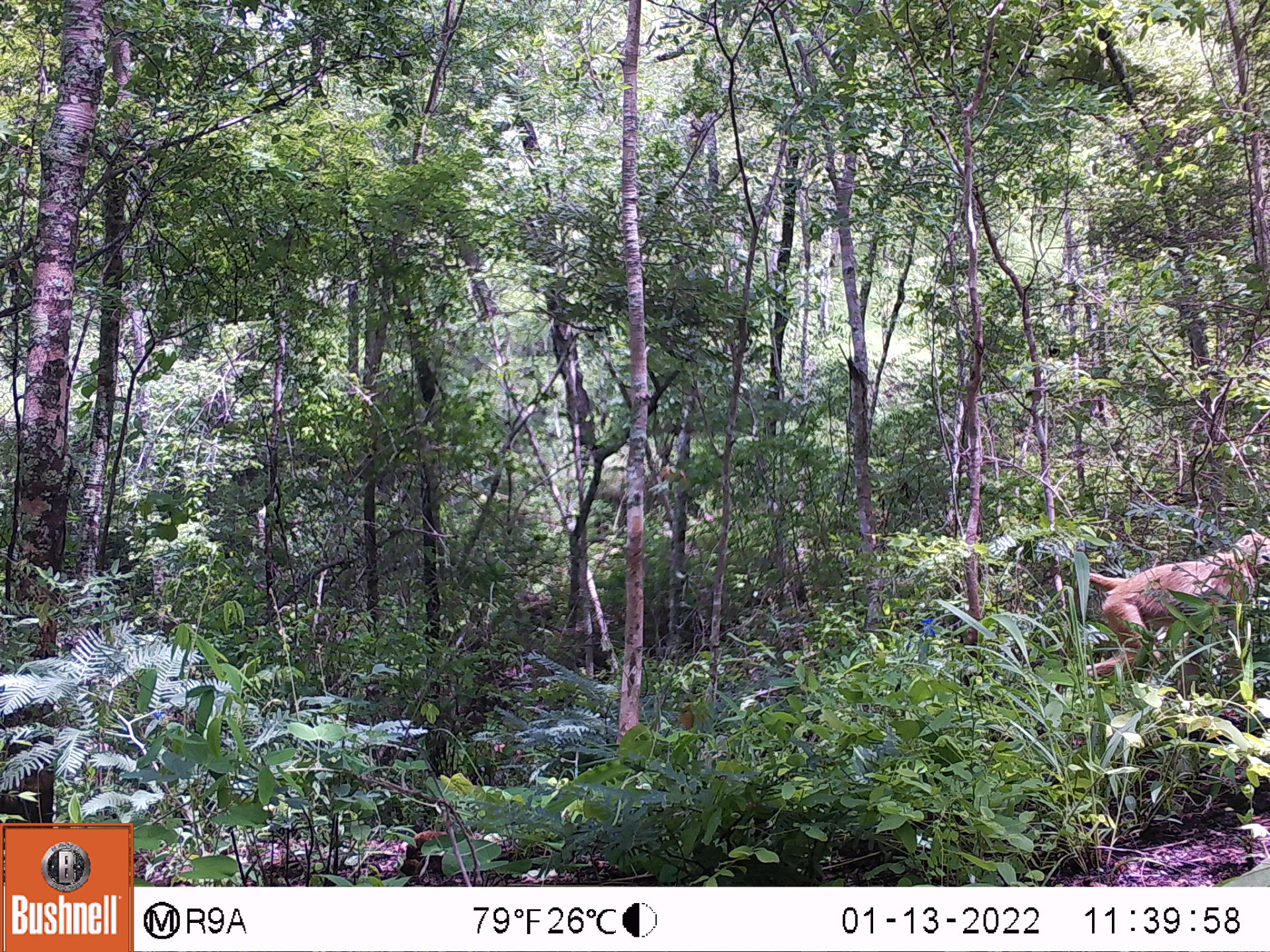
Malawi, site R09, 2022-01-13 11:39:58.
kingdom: Animalia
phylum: Chordata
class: Mammalia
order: Primates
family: Cercopithecidae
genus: Papio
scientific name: Papio cynocephalus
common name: yellow baboon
Yellow baboon (Papio cynocephalus), count 1.